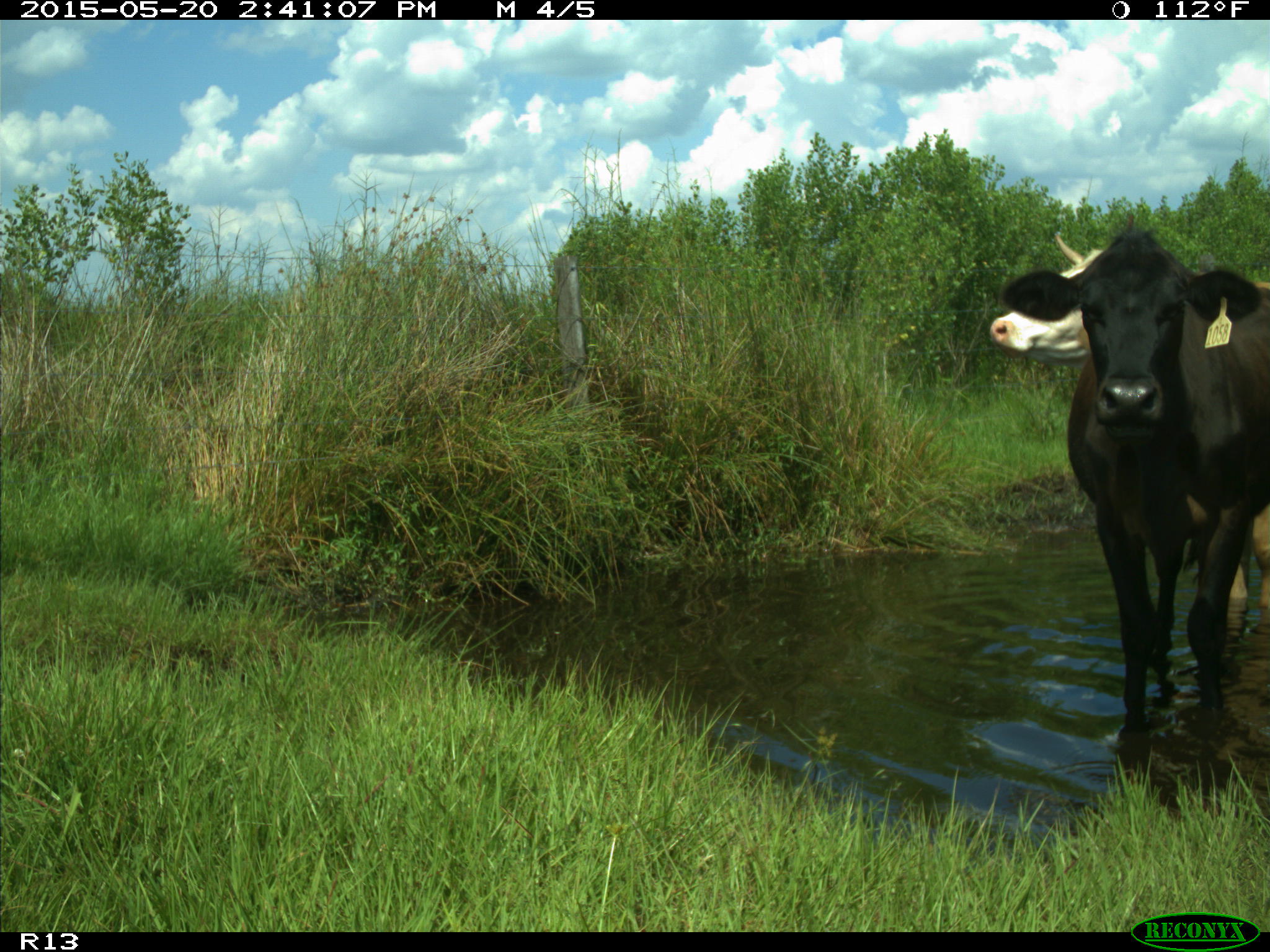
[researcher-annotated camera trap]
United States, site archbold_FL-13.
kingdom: Animalia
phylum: Chordata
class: Mammalia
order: Artiodactyla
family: Bovidae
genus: Bos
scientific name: Bos taurus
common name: domestic cow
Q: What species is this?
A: Bos taurus (domestic cow).